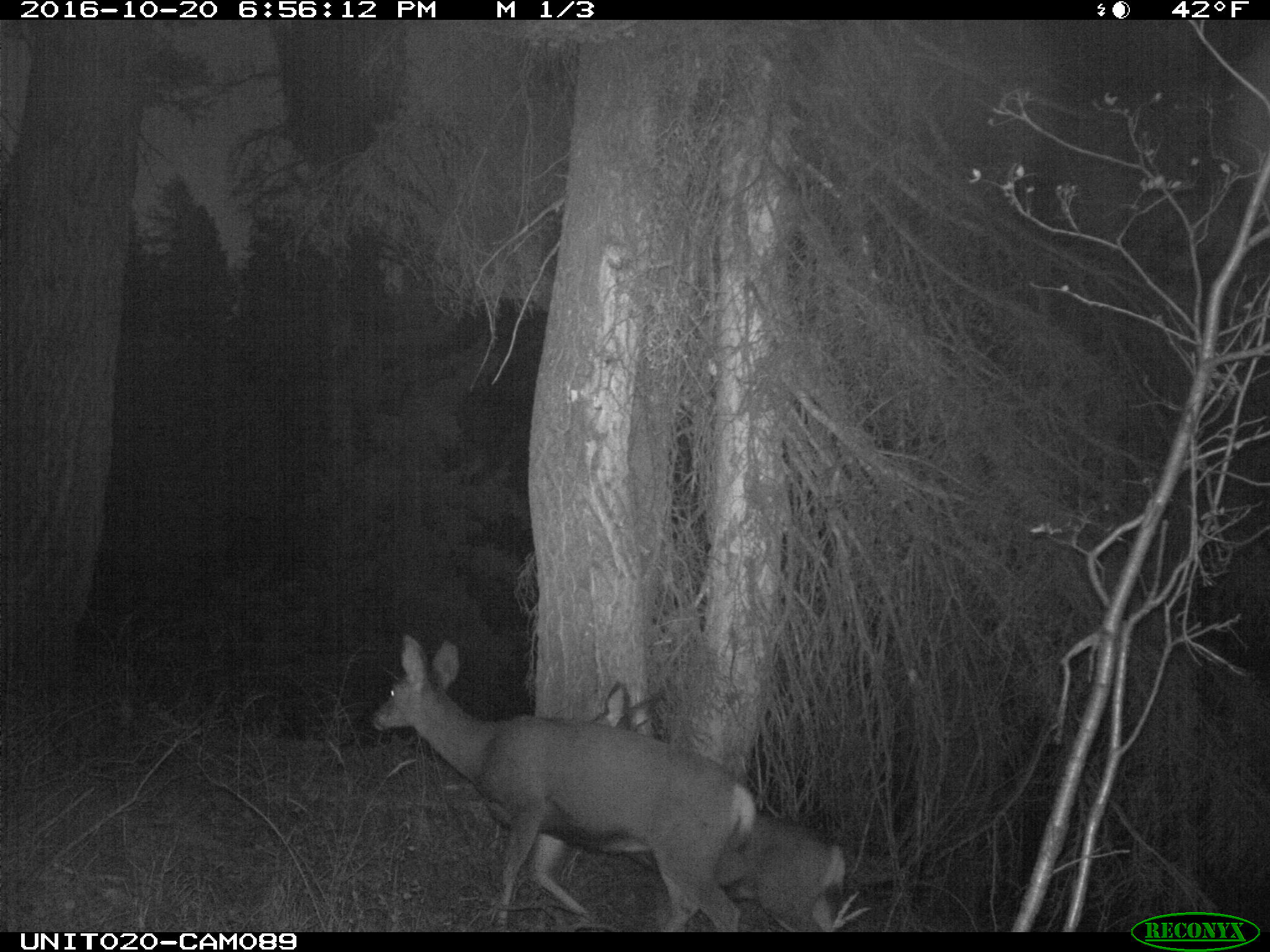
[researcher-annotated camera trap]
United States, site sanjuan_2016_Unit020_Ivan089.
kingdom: Animalia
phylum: Chordata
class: Mammalia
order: Artiodactyla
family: Cervidae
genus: Odocoileus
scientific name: Odocoileus hemionus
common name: mule deer